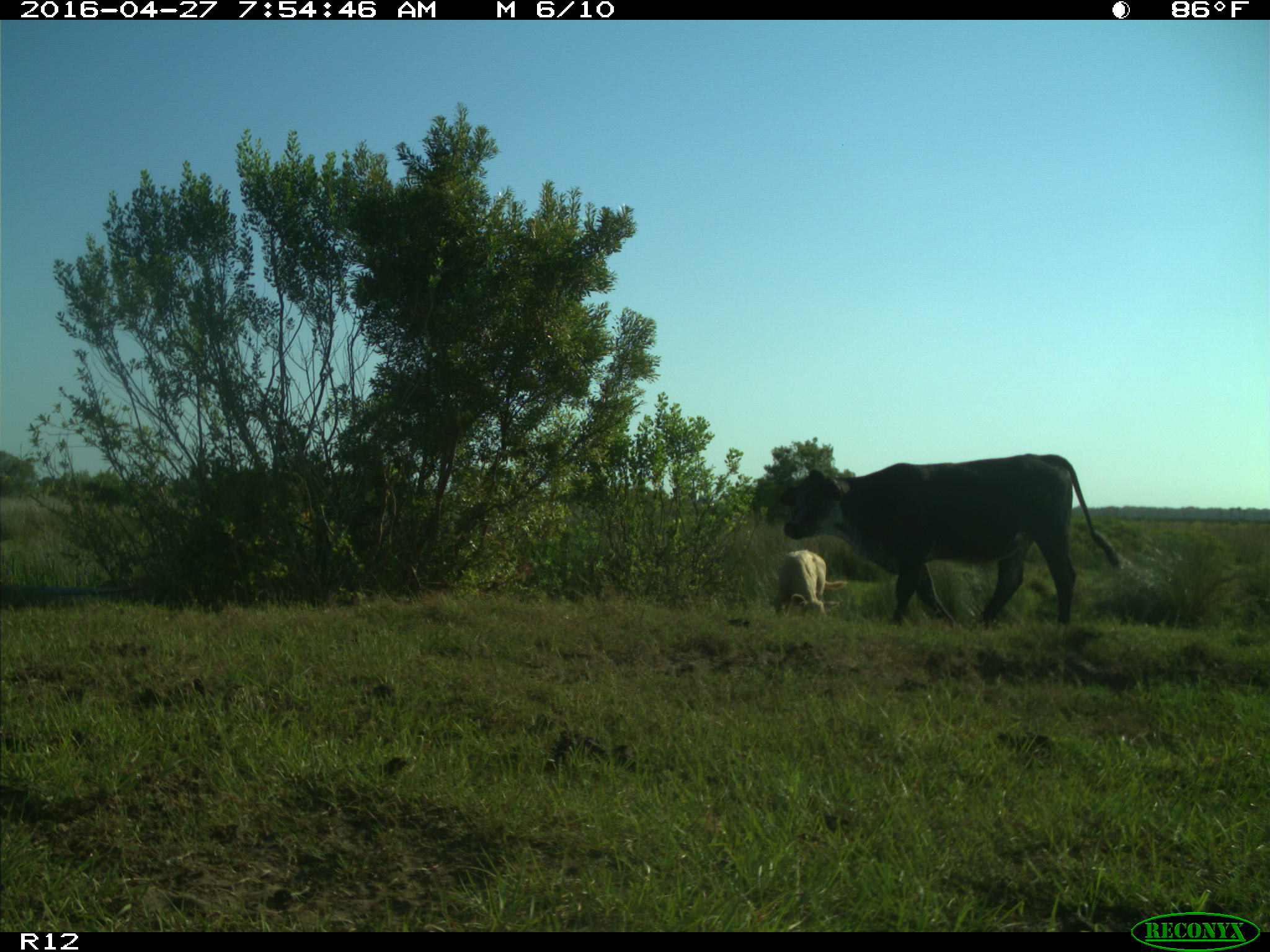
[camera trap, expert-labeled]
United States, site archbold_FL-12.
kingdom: Animalia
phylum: Chordata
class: Mammalia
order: Artiodactyla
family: Bovidae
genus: Bos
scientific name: Bos taurus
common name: domestic cow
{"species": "Bos taurus (domestic cow)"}